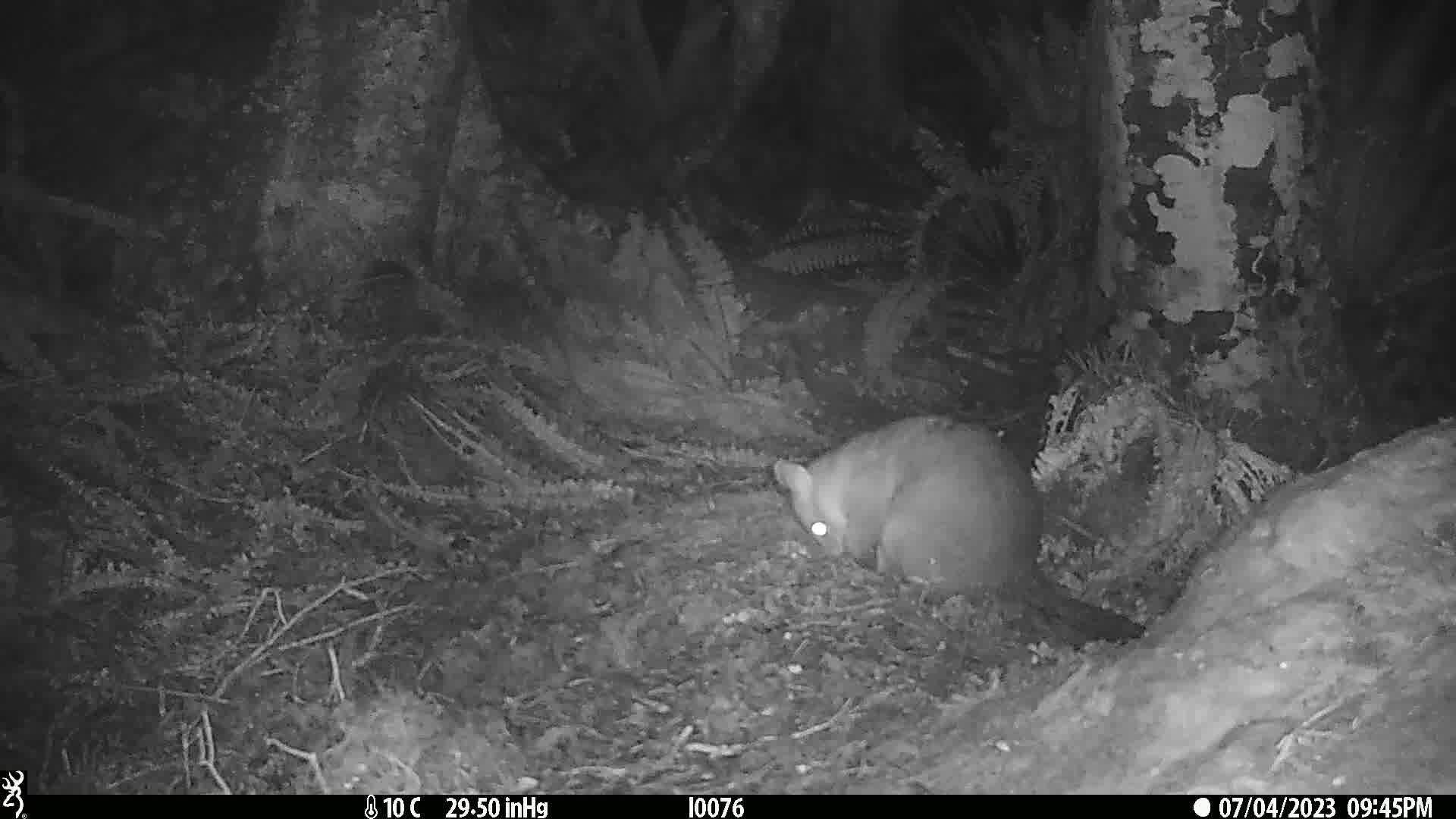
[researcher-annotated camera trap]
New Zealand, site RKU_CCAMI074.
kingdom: Animalia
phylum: Chordata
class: Mammalia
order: Diprotodontia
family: Phalangeridae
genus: Trichosurus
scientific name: Trichosurus vulpecula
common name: common brushtail possum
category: possum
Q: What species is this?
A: Possum (common brushtail possum) (Trichosurus vulpecula).